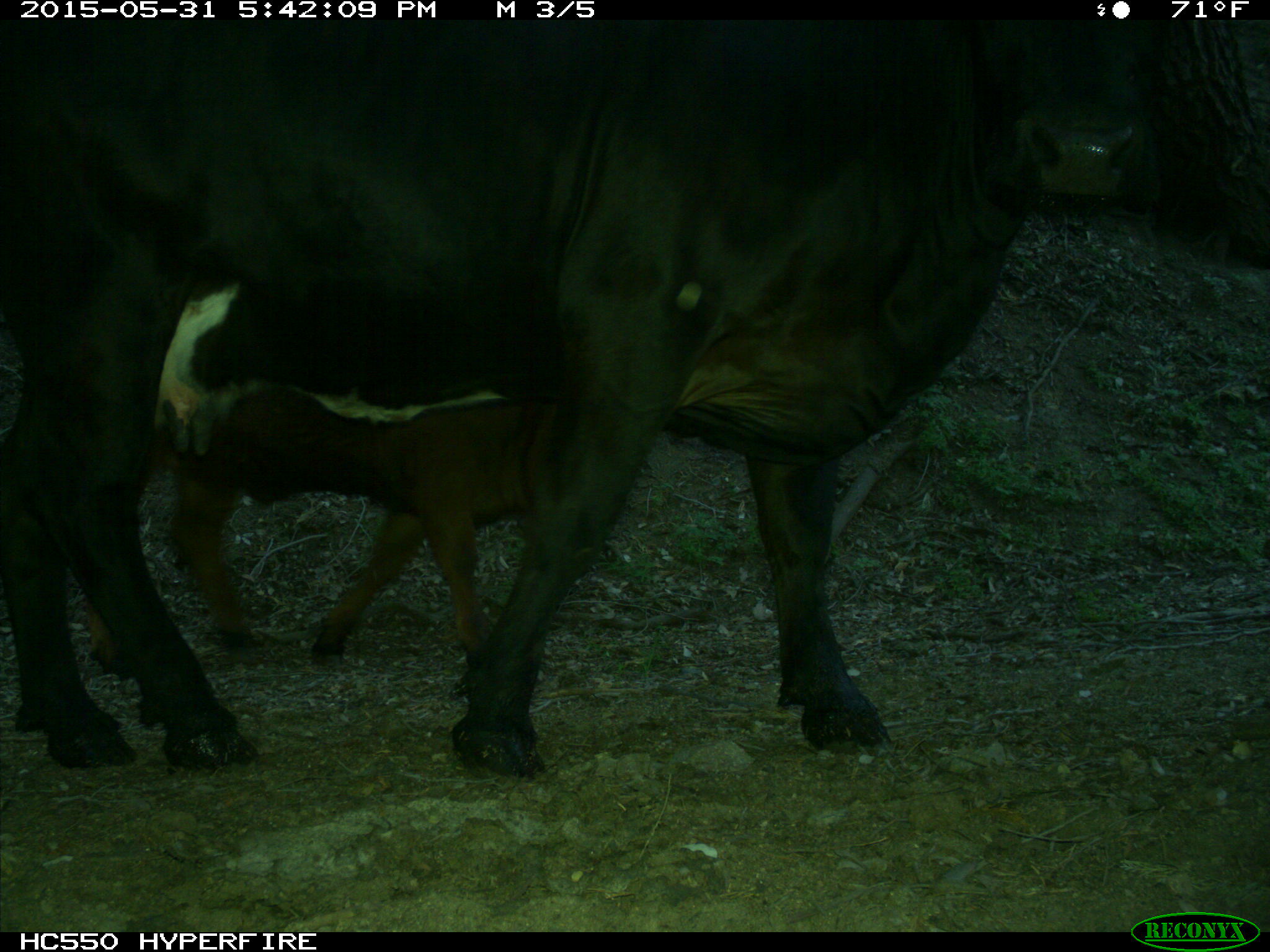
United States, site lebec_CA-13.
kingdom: Animalia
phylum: Chordata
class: Mammalia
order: Artiodactyla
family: Bovidae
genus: Bos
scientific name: Bos taurus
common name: domestic cow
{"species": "Bos taurus (domestic cow)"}